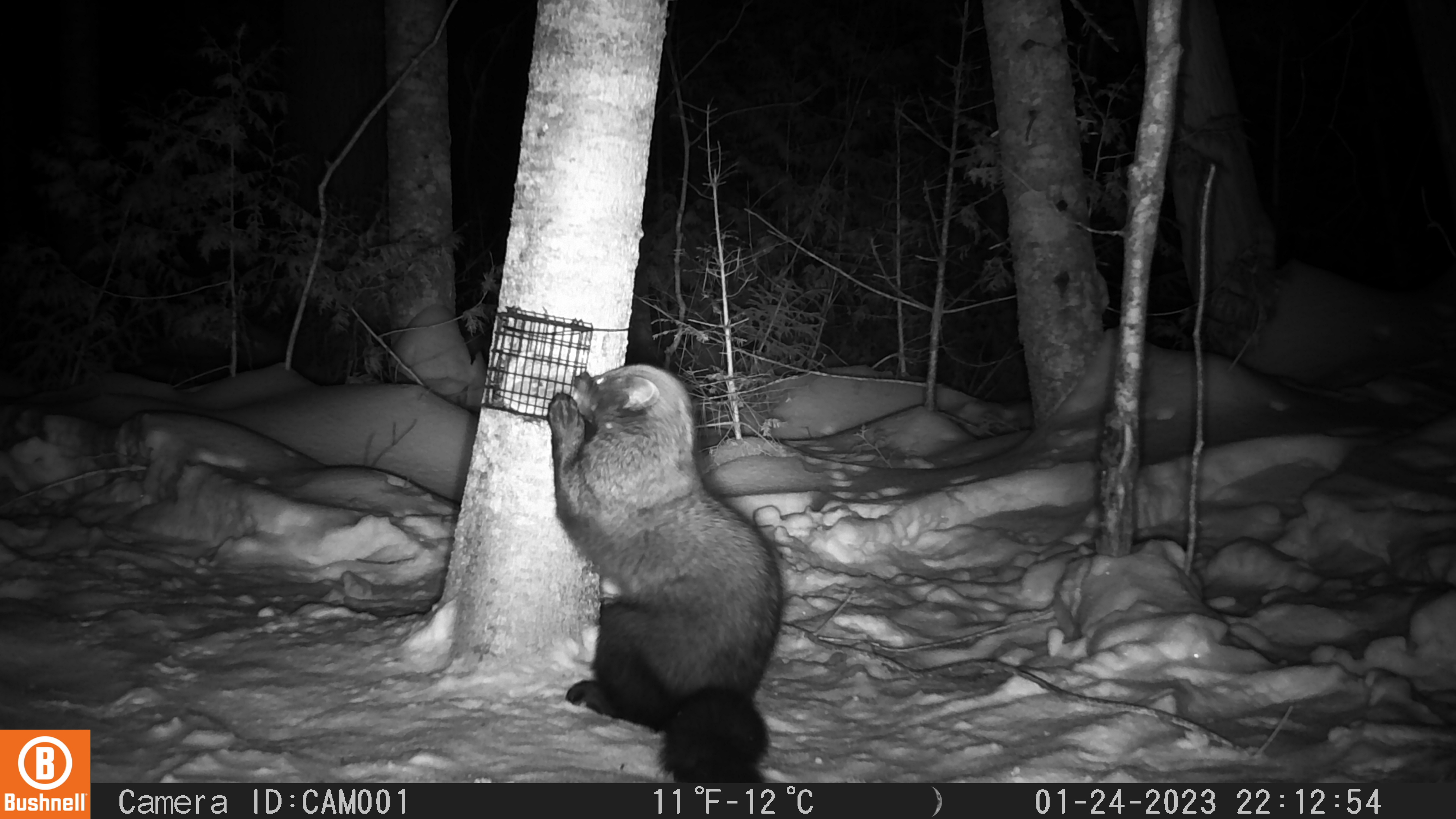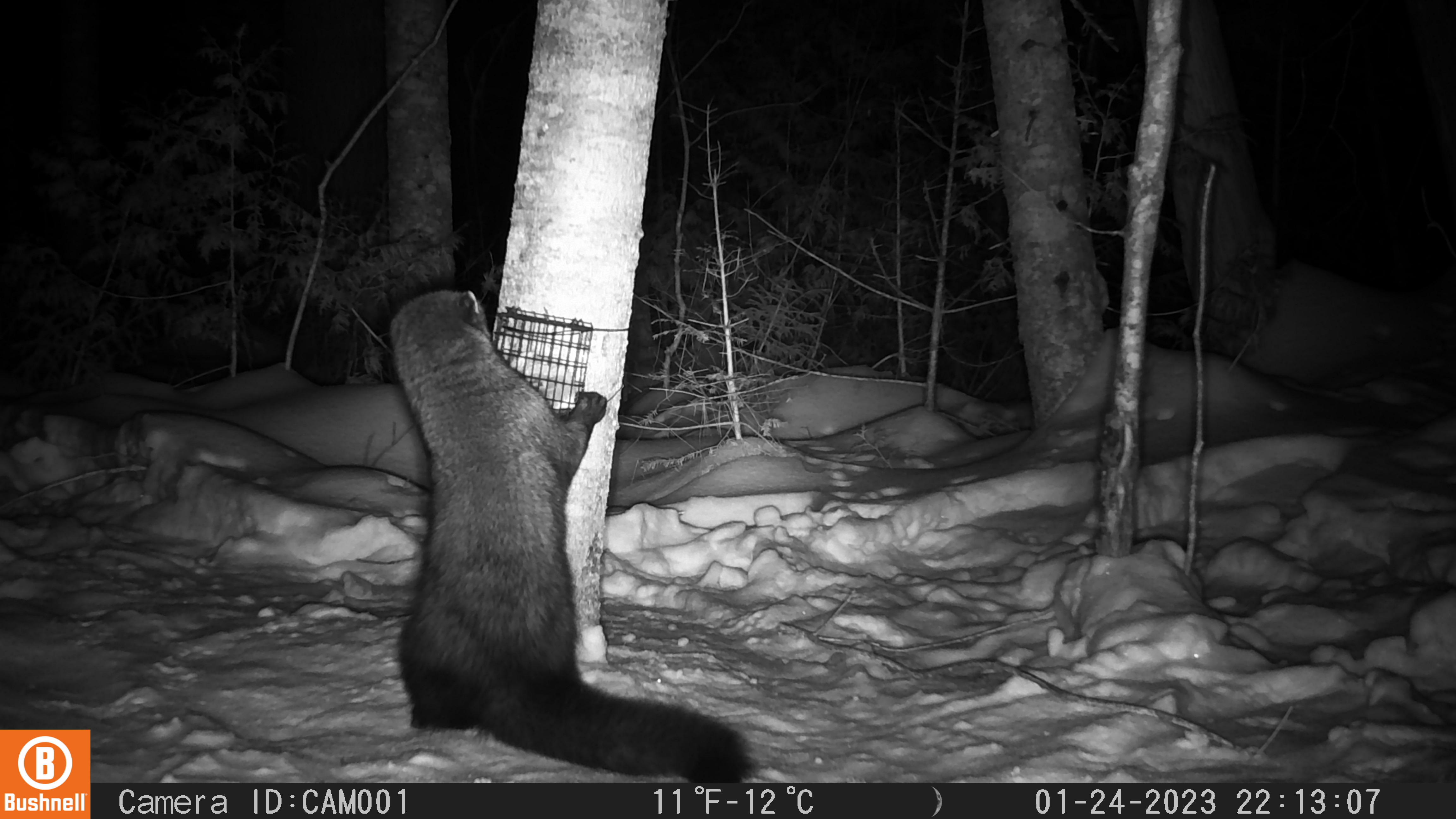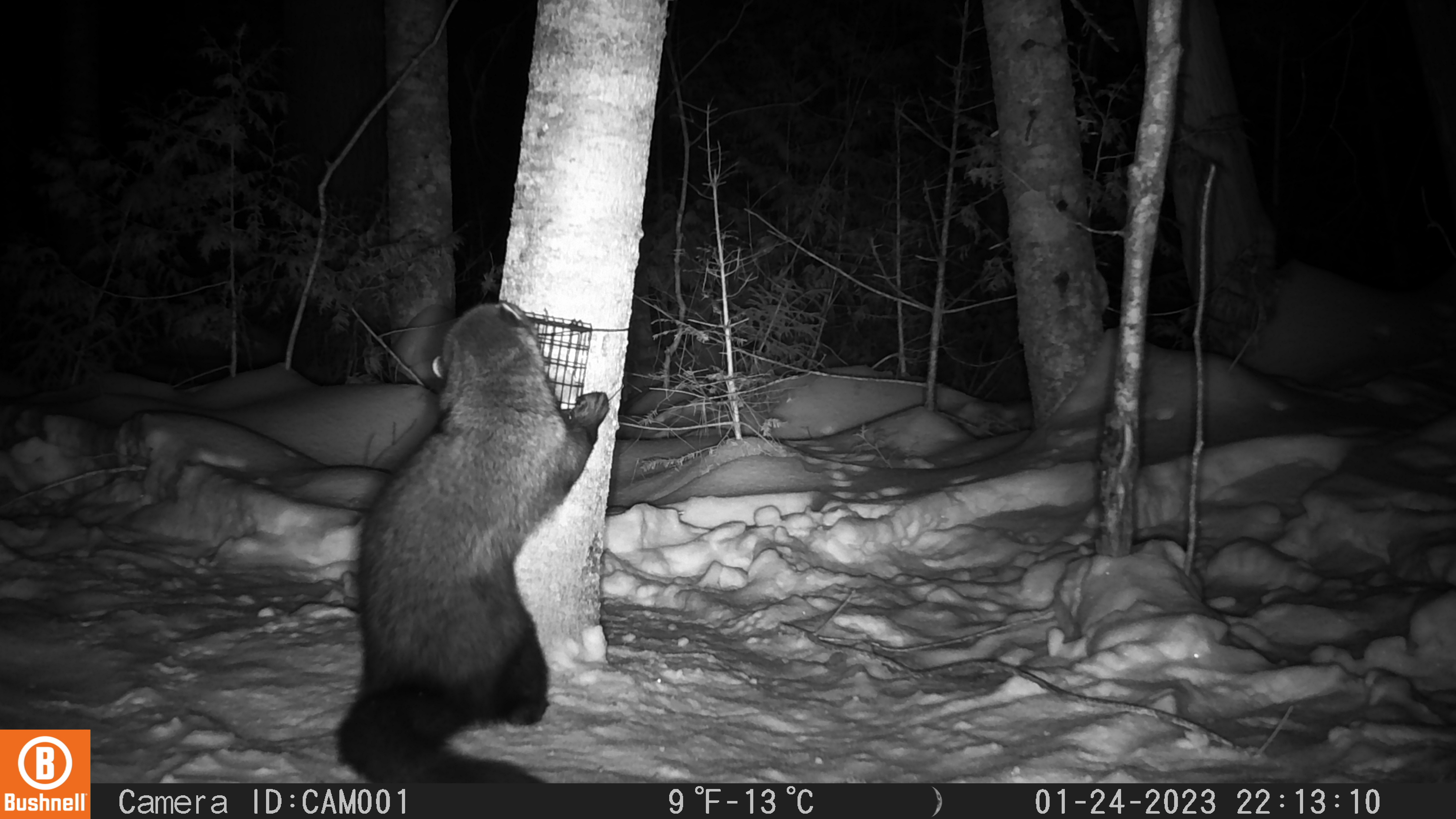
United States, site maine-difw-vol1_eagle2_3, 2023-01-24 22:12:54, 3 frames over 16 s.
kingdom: Animalia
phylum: Chordata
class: Mammalia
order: Carnivora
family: Mustelidae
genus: Pekania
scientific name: Pekania pennanti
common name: fisher